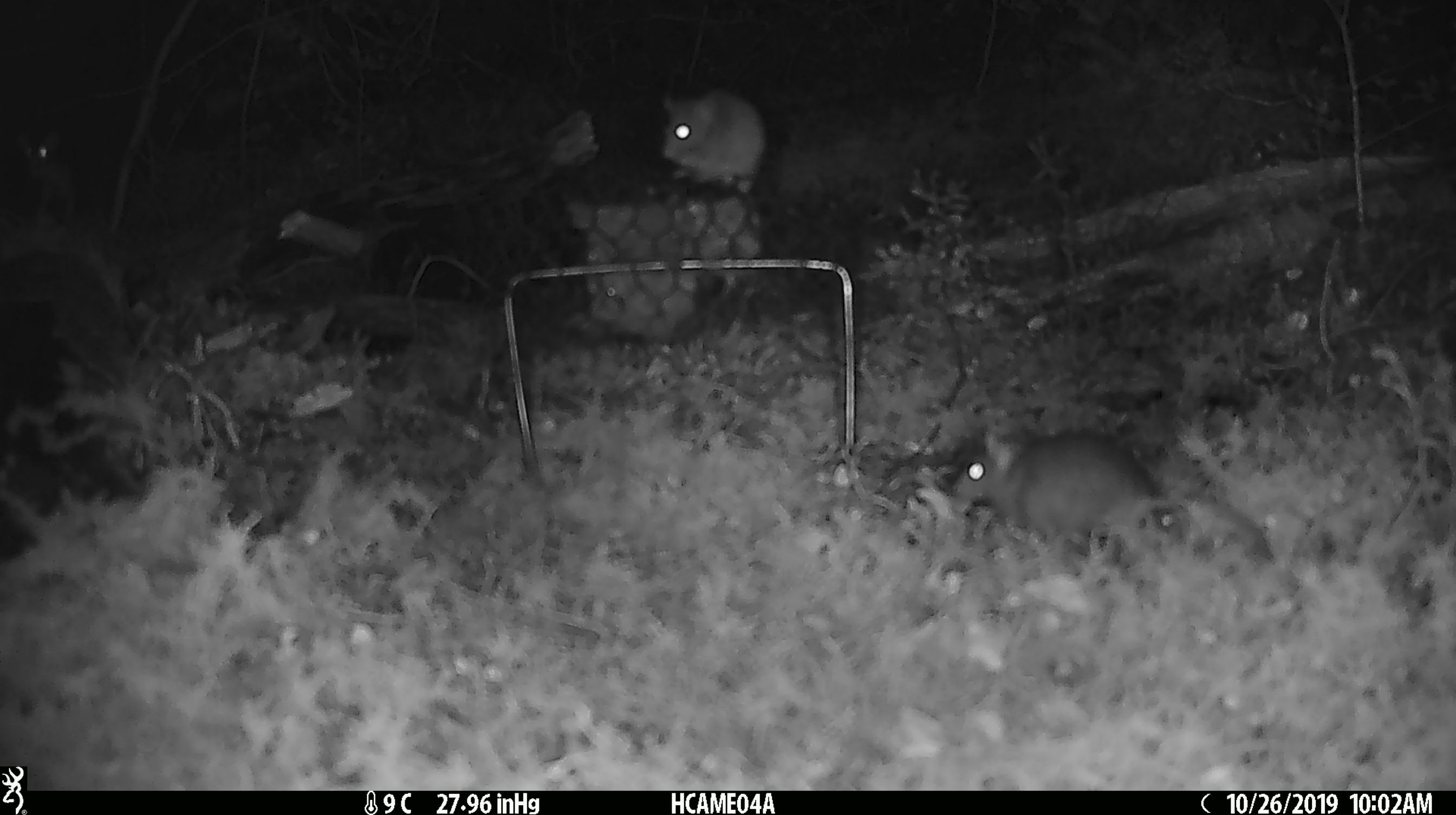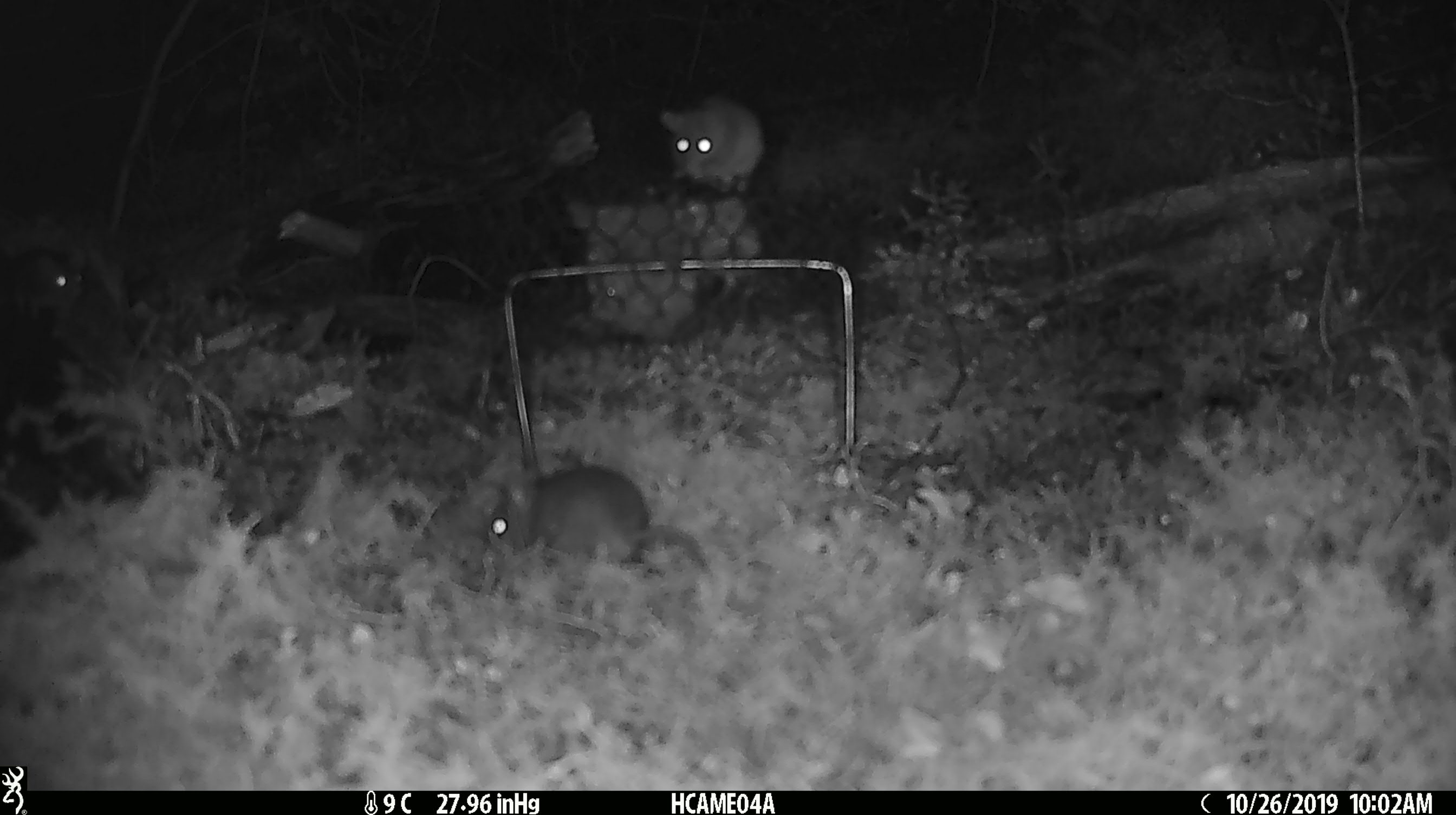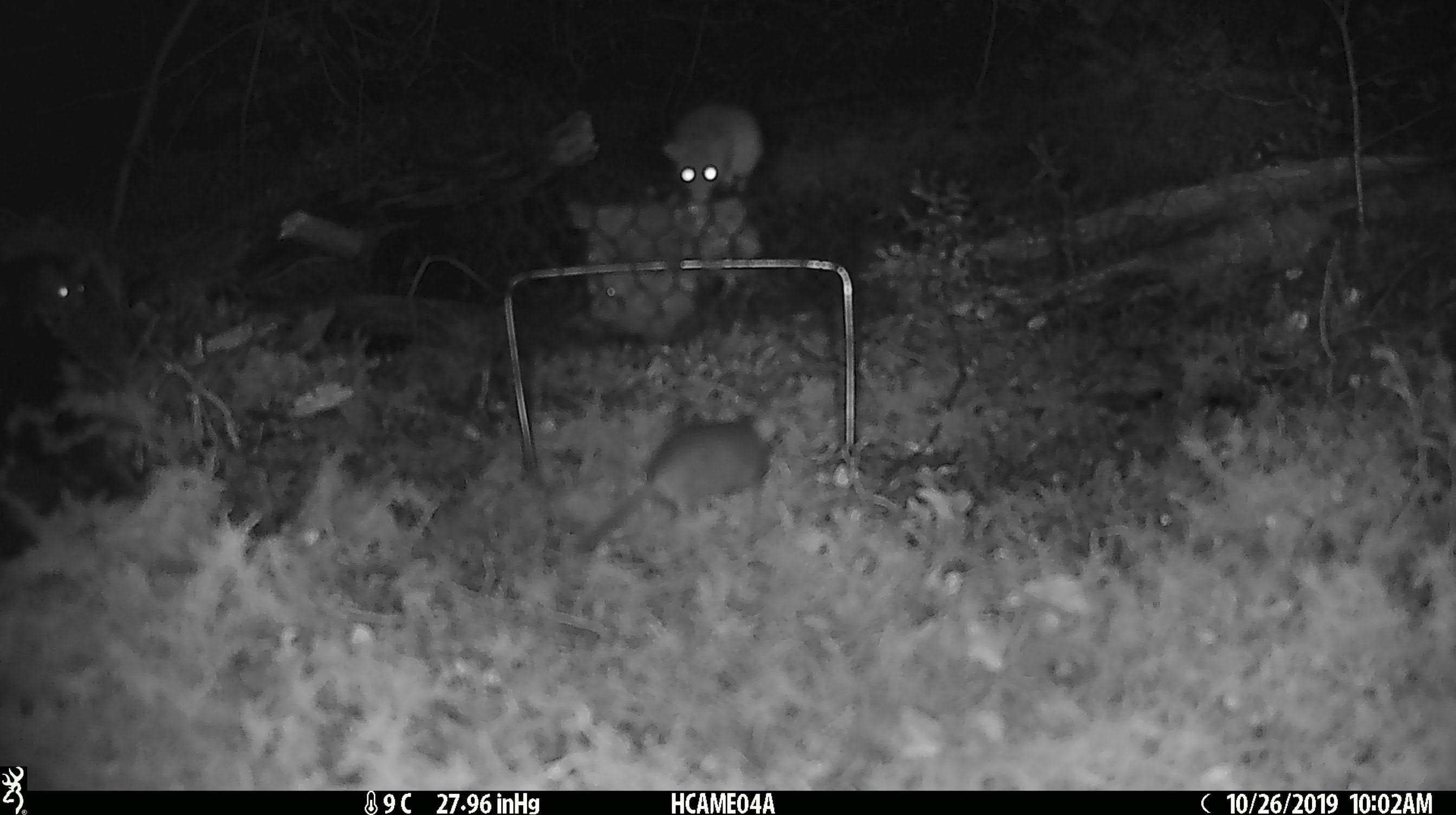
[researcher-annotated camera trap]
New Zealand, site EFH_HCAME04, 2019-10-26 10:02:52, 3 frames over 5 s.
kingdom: Animalia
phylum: Chordata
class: Mammalia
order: Rodentia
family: Muridae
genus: Mus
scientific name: Mus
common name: mouse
Mouse (Mus).